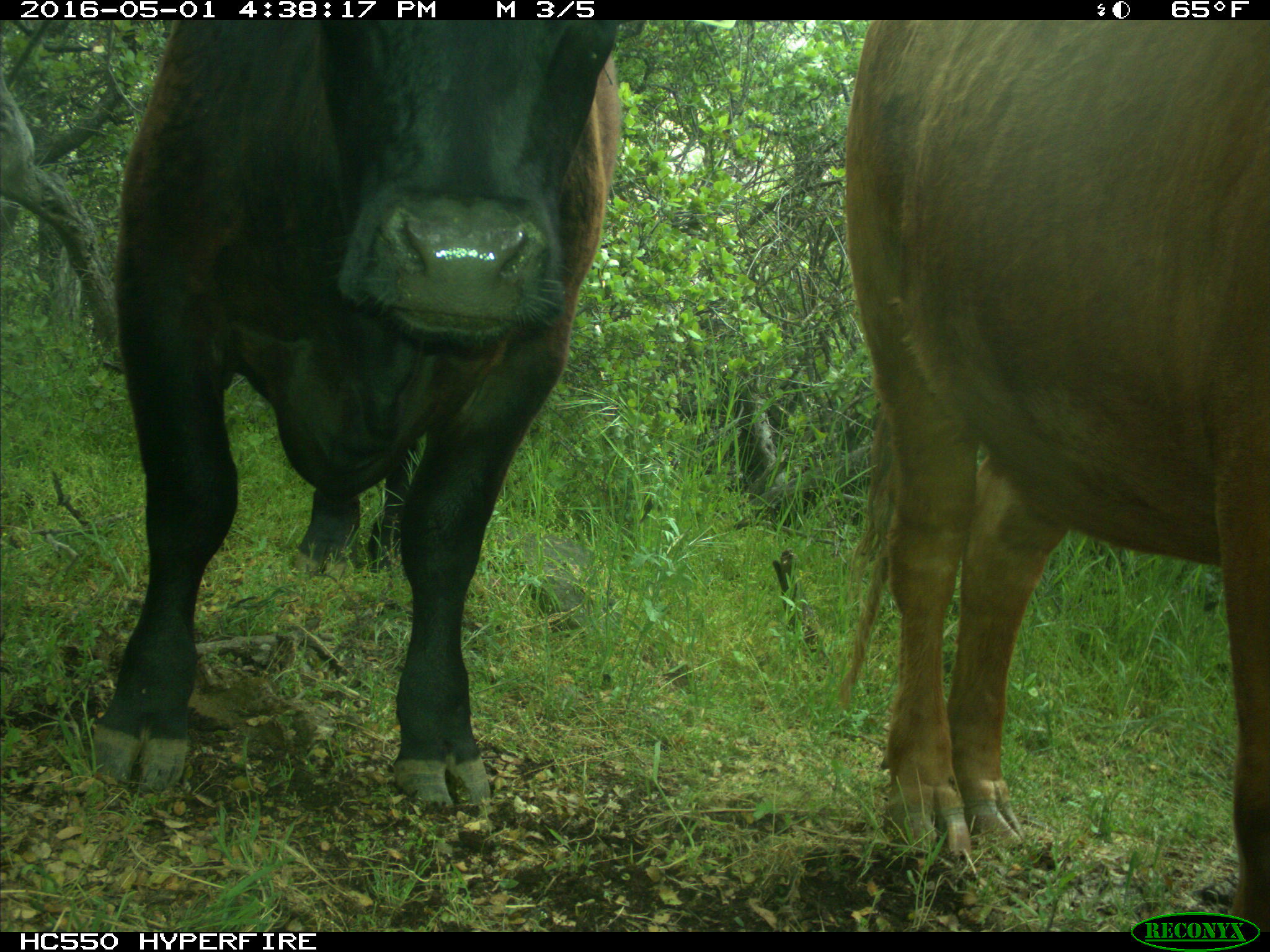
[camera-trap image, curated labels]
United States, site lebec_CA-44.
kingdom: Animalia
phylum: Chordata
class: Mammalia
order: Artiodactyla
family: Bovidae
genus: Bos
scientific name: Bos taurus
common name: domestic cow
Bos taurus (domestic cow).